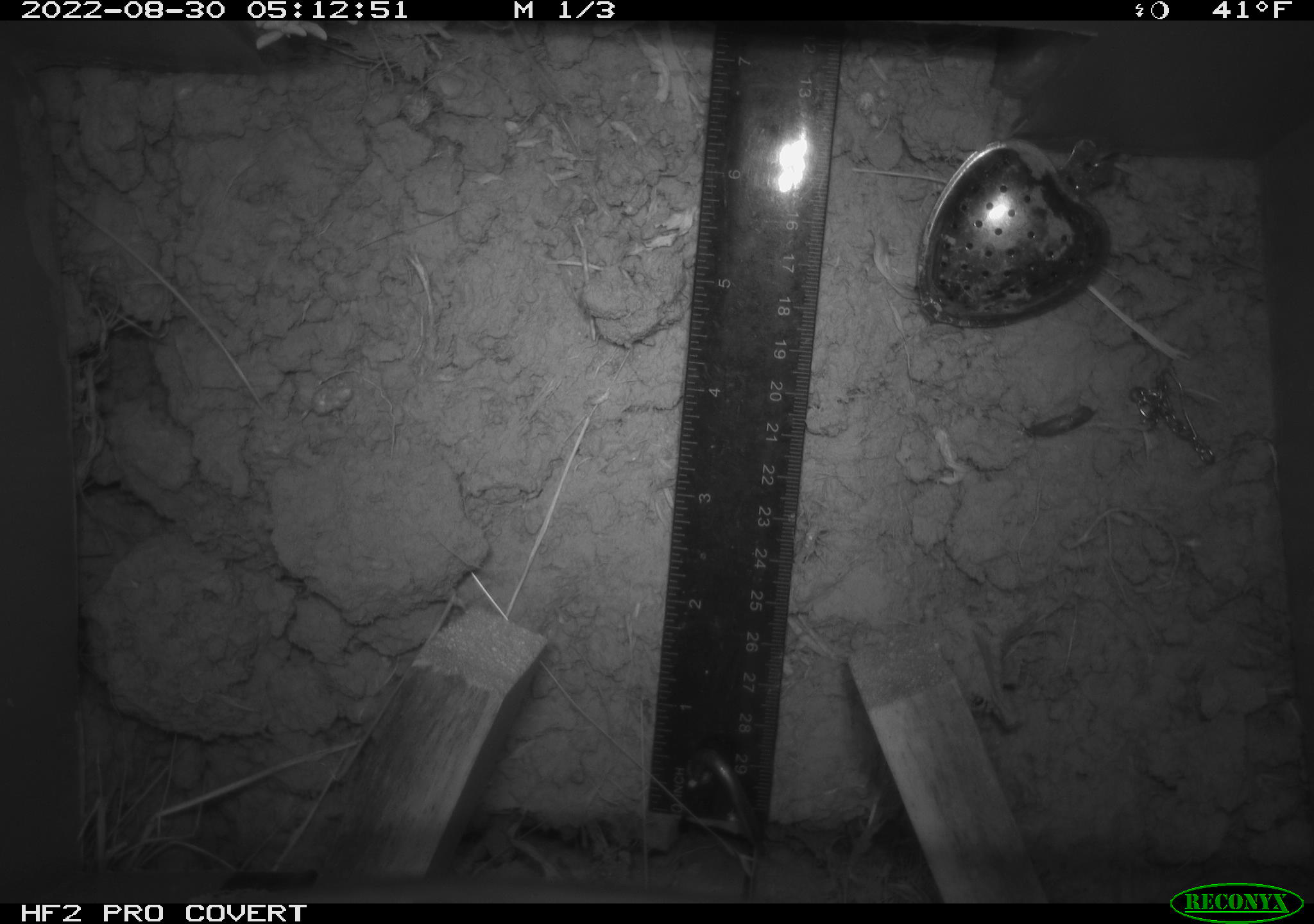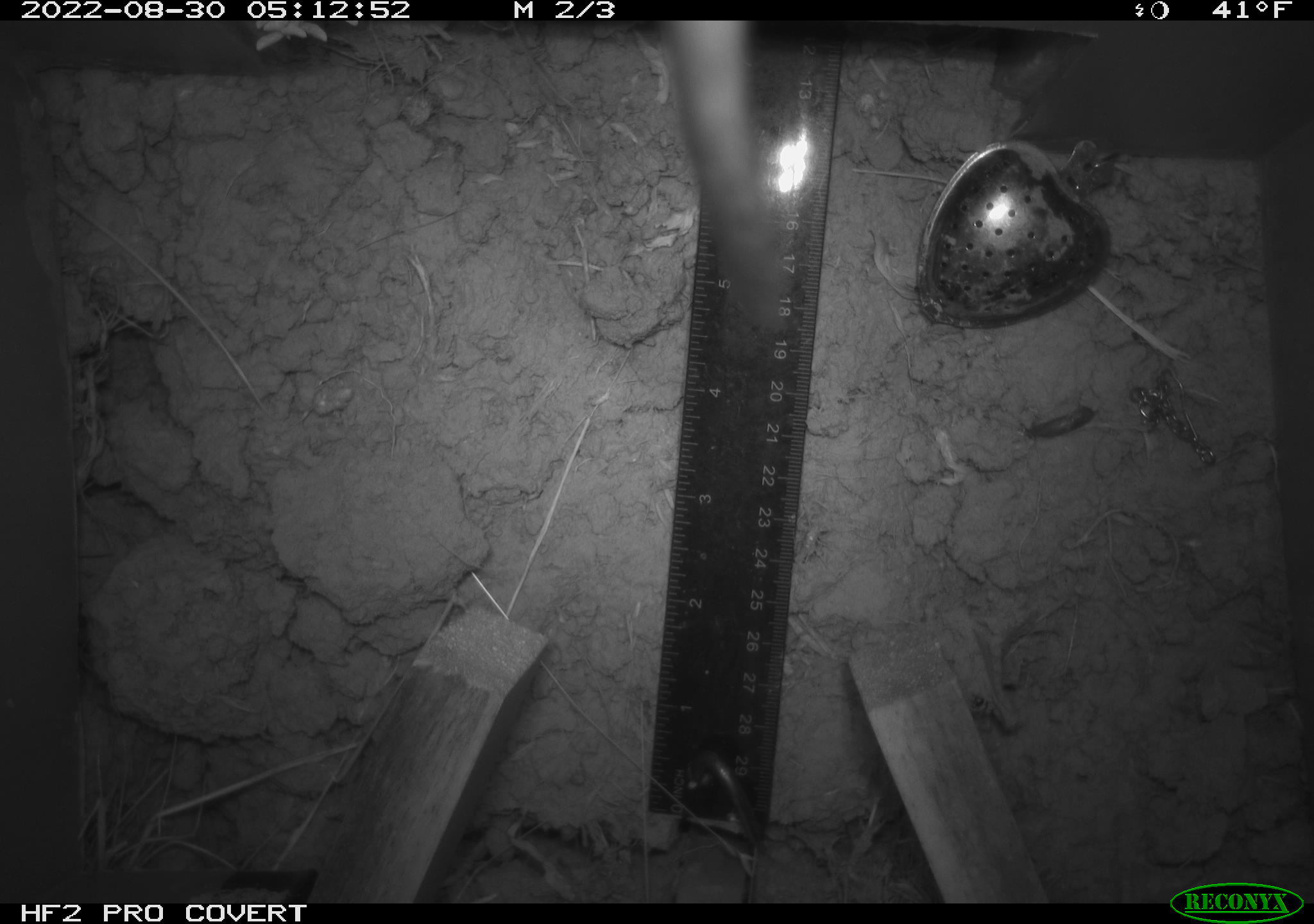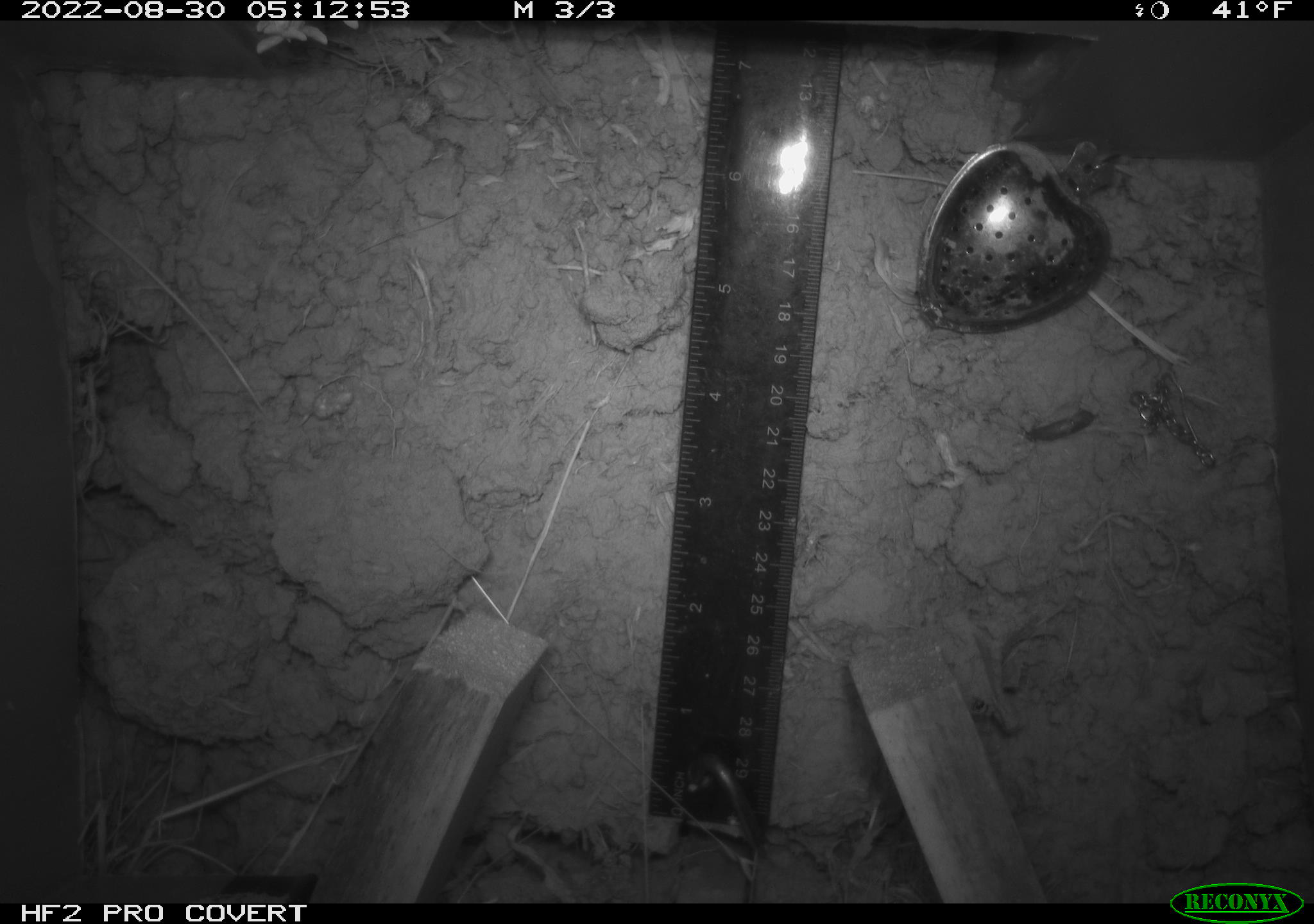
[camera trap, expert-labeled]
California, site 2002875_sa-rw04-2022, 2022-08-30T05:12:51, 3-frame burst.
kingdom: Animalia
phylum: Chordata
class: Mammalia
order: Rodentia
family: Cricetidae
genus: Neotoma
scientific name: Neotoma fuscipes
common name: dusky-footed woodrat